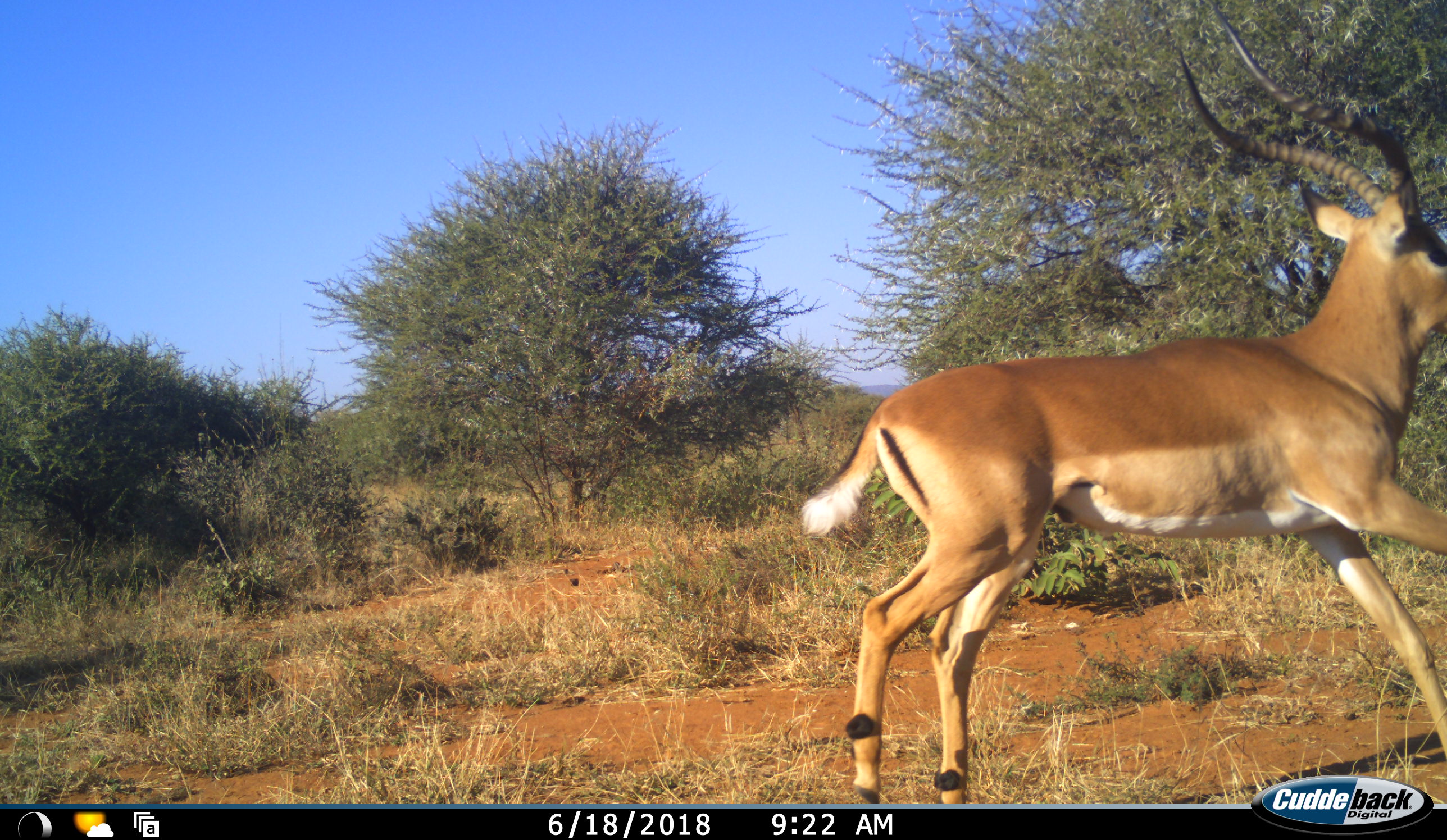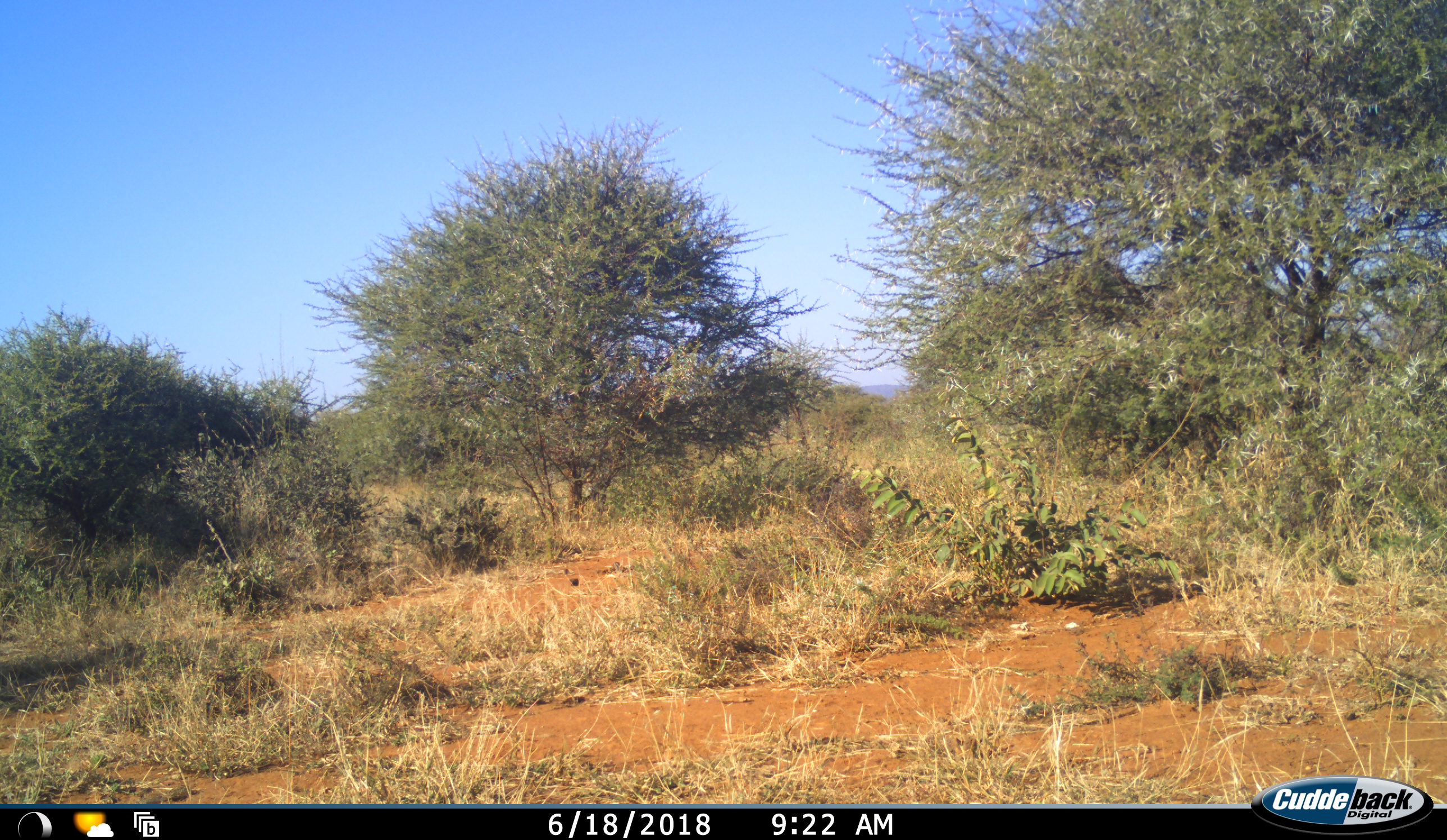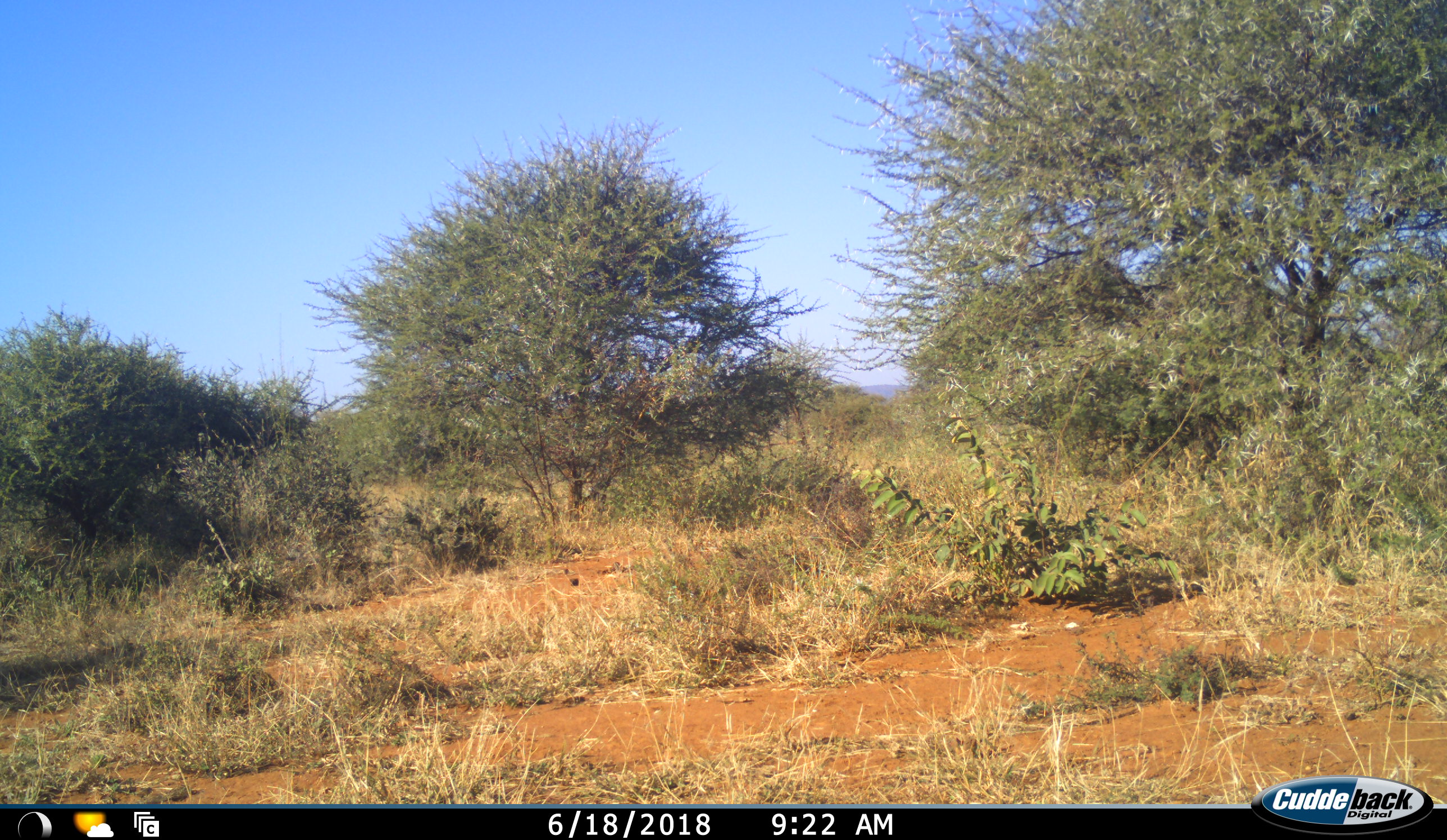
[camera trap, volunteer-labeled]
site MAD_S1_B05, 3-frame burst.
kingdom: Animalia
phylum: Chordata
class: Mammalia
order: Artiodactyla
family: Bovidae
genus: Aepyceros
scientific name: Aepyceros melampus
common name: impala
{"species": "impala (Aepyceros melampus)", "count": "1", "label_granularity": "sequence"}